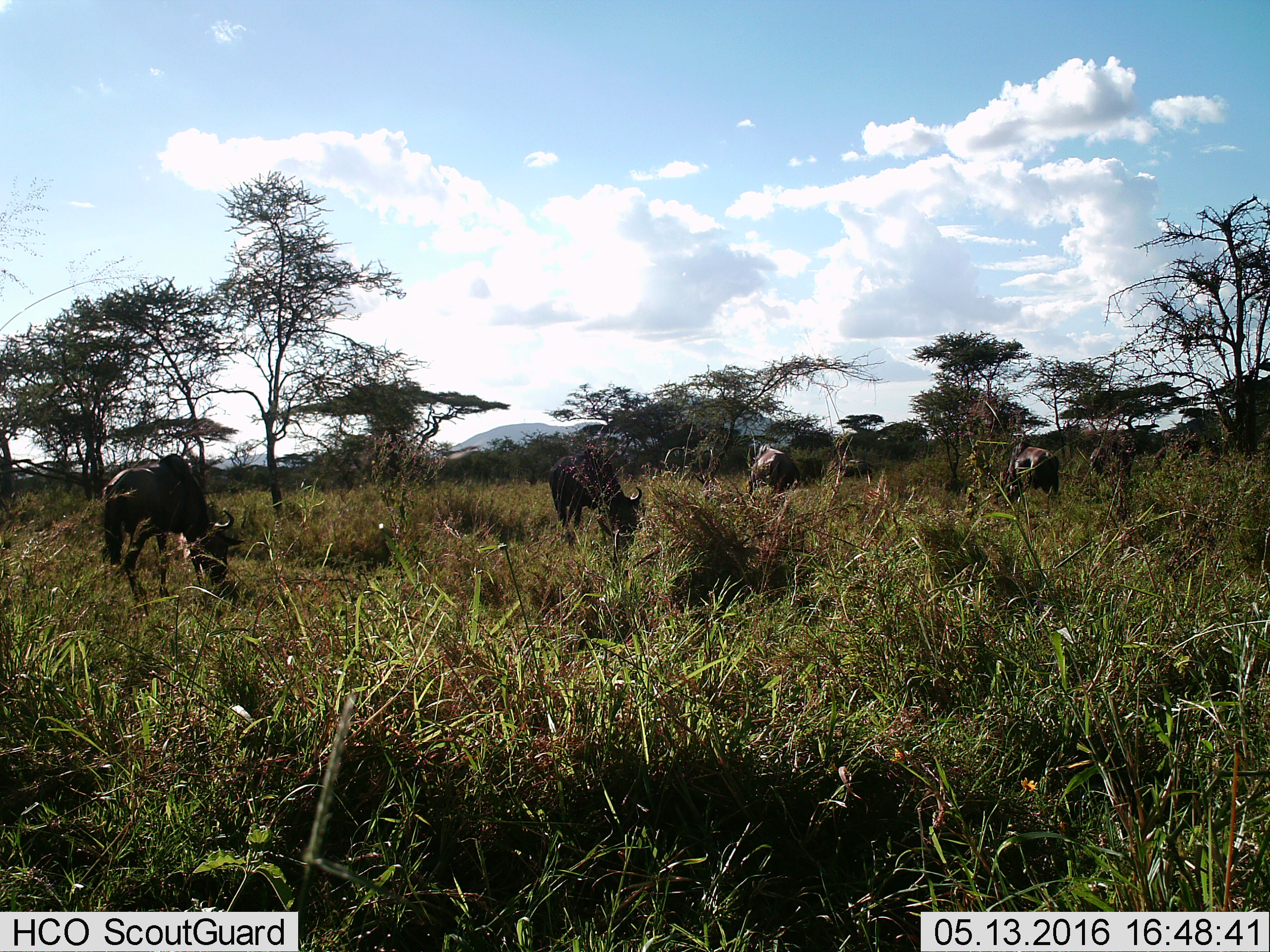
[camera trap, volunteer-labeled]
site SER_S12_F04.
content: unidentified animal